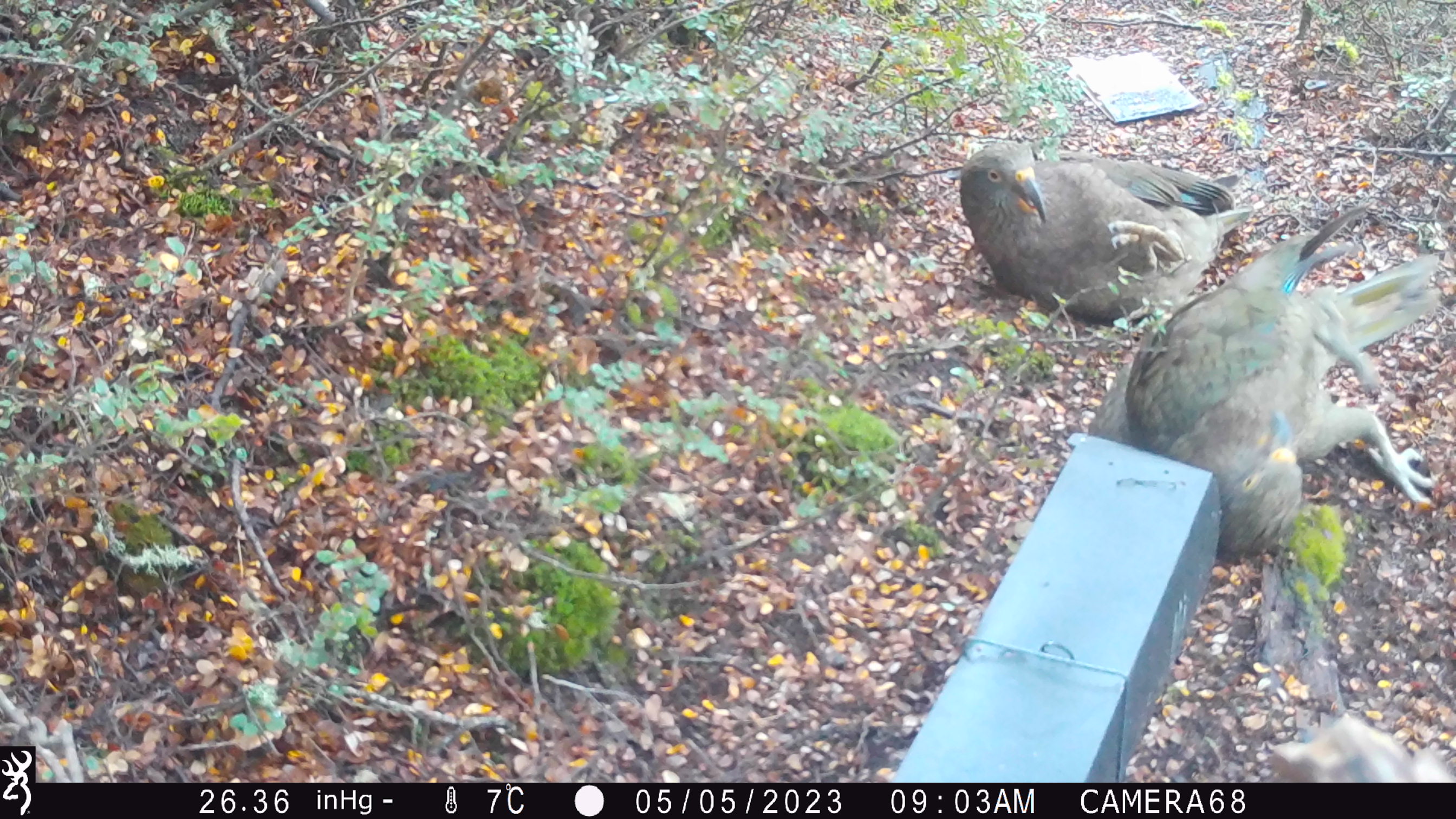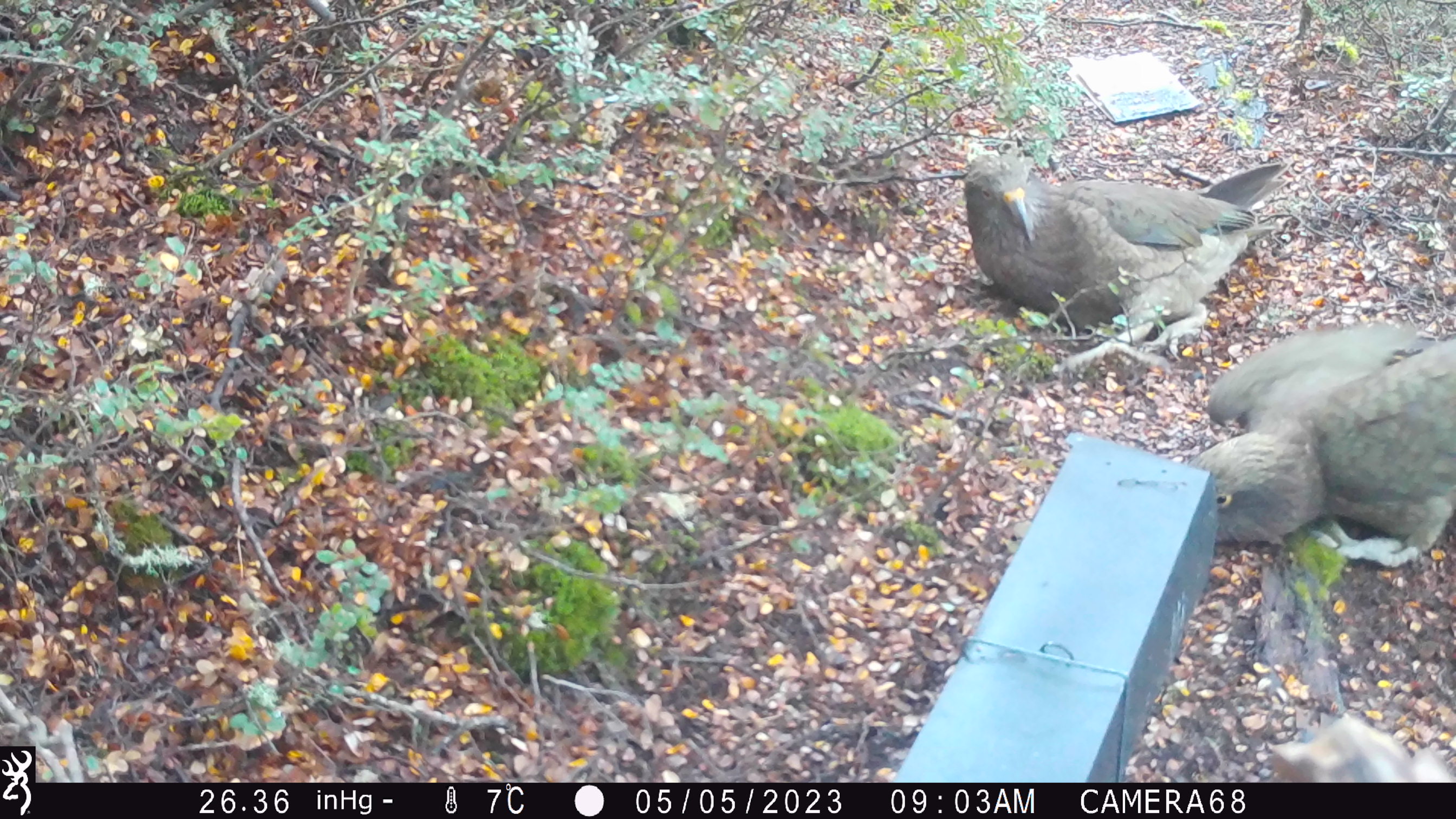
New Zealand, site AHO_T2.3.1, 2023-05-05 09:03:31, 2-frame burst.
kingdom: Animalia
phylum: Chordata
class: Aves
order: Psittaciformes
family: Strigopidae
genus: Nestor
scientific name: Nestor notabilis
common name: kea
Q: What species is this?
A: Kea (Nestor notabilis).